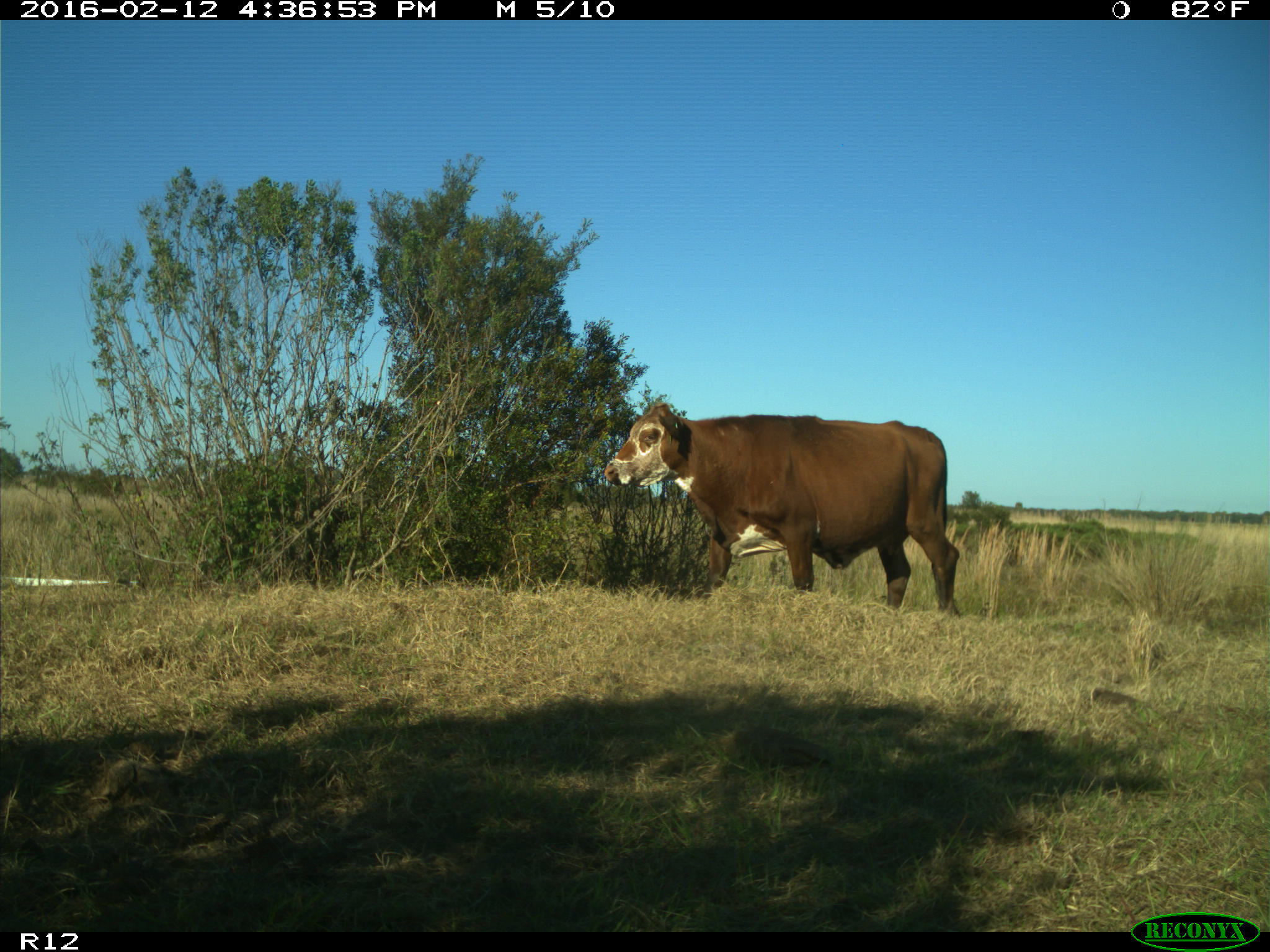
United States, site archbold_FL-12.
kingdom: Animalia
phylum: Chordata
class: Mammalia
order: Artiodactyla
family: Bovidae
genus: Bos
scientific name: Bos taurus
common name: domestic cow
Bos taurus (domestic cow).